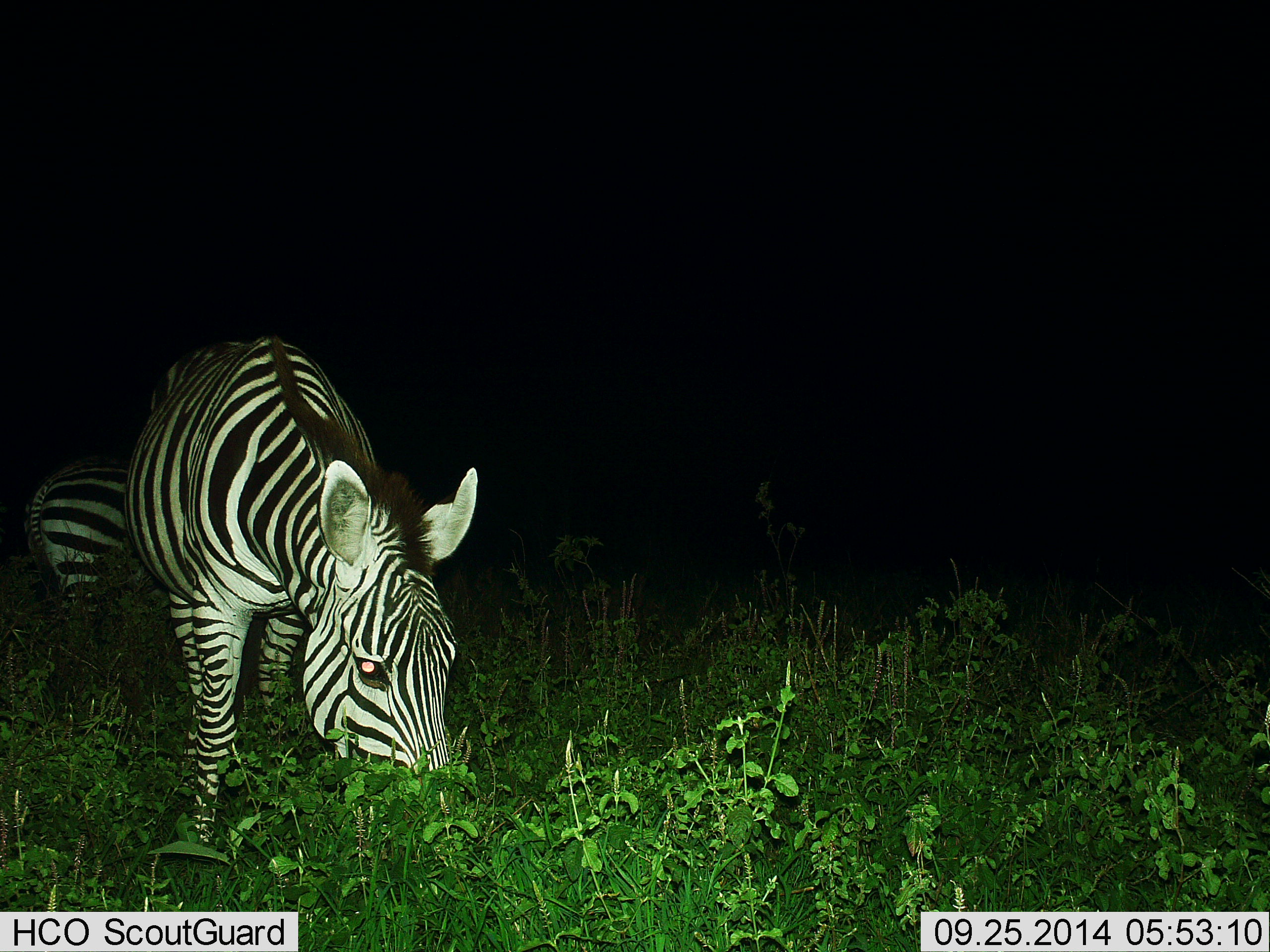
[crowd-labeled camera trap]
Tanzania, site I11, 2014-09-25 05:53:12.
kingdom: Animalia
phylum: Chordata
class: Mammalia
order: Perissodactyla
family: Equidae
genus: Equus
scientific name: Equus quagga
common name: plains zebra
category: zebra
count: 2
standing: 27%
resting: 0%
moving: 0%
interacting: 0%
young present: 0%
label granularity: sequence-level